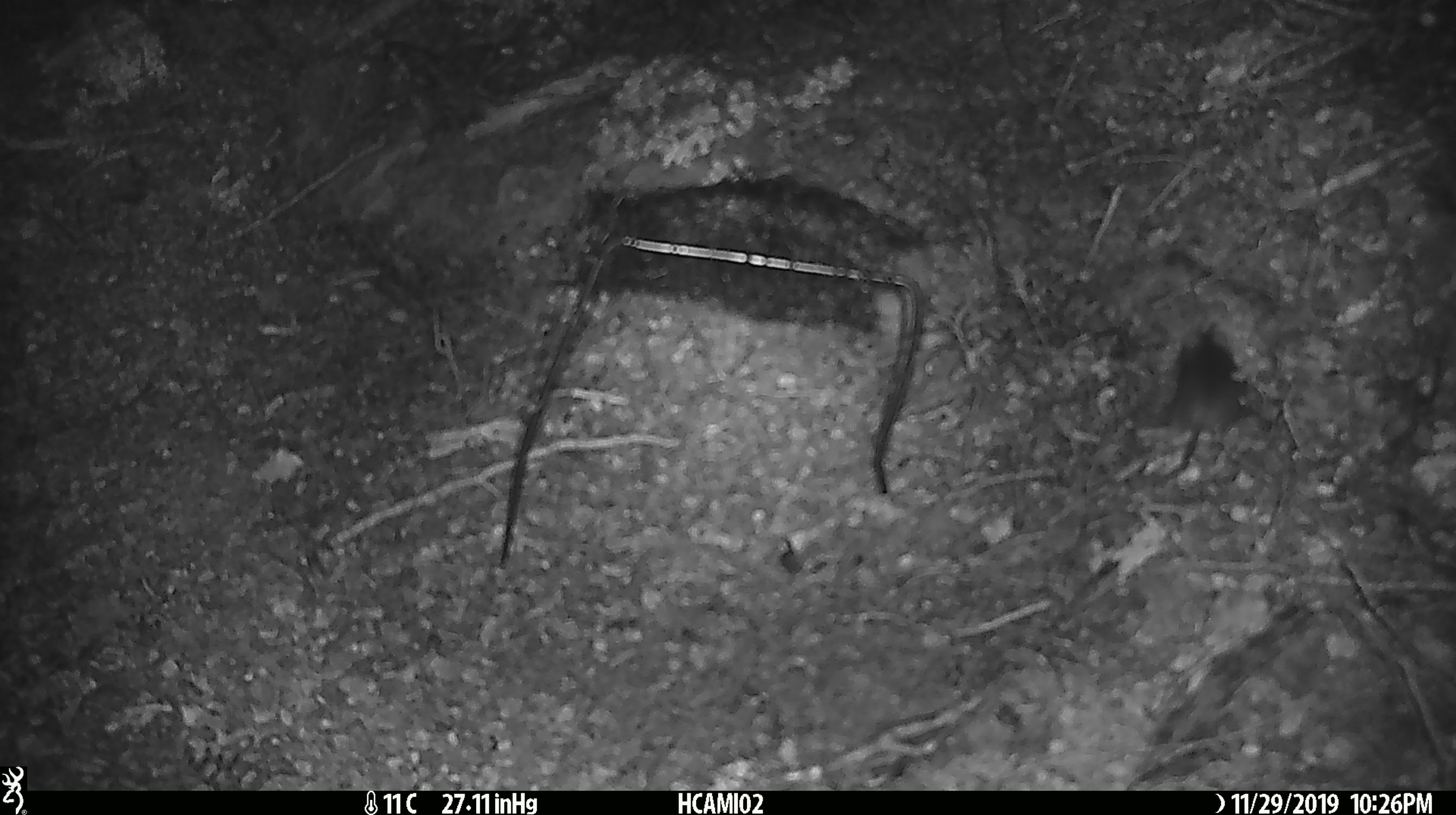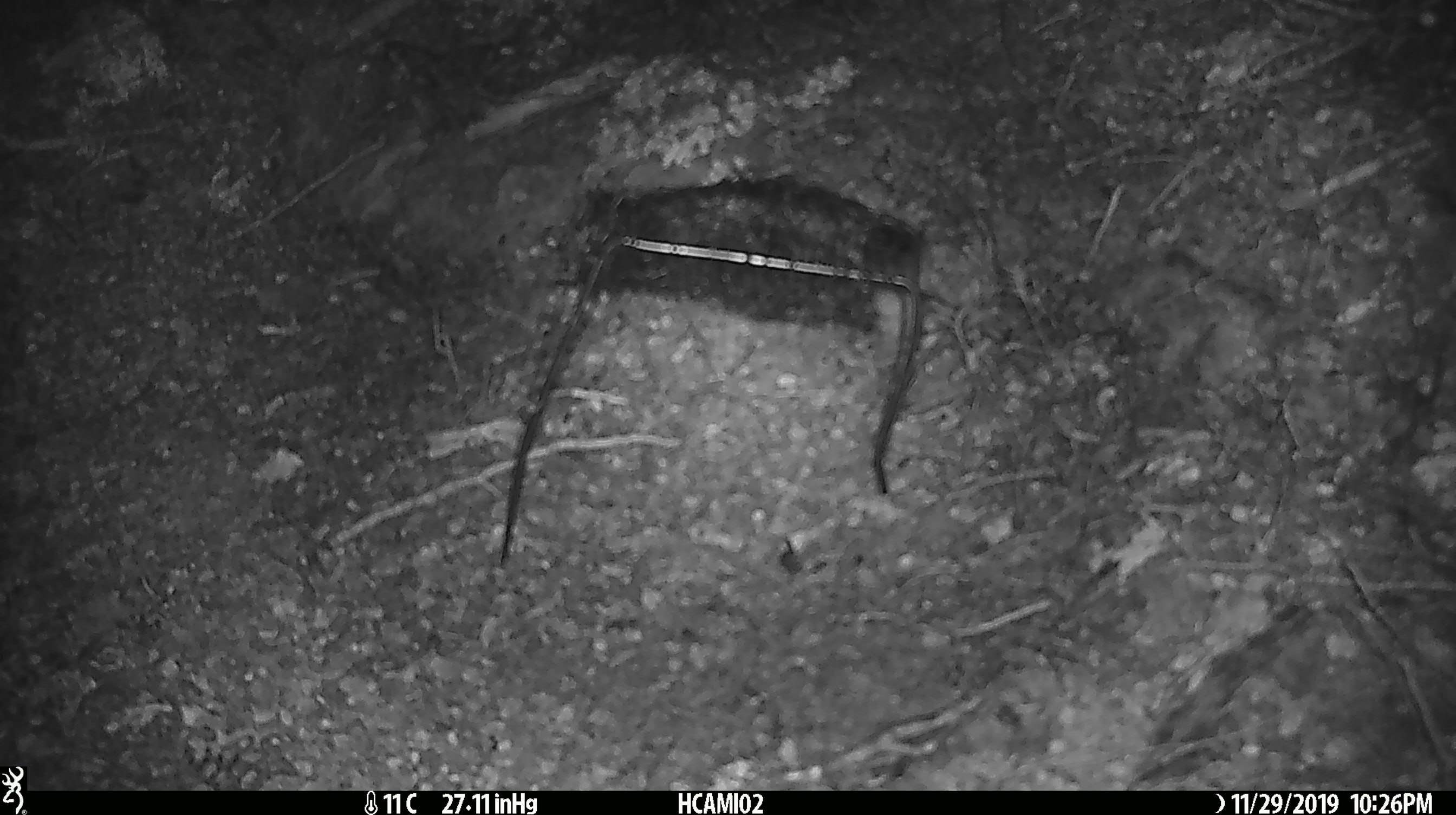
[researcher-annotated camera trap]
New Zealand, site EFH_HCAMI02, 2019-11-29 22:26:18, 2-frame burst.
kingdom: Animalia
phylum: Chordata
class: Mammalia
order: Rodentia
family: Muridae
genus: Mus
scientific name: Mus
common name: mouse